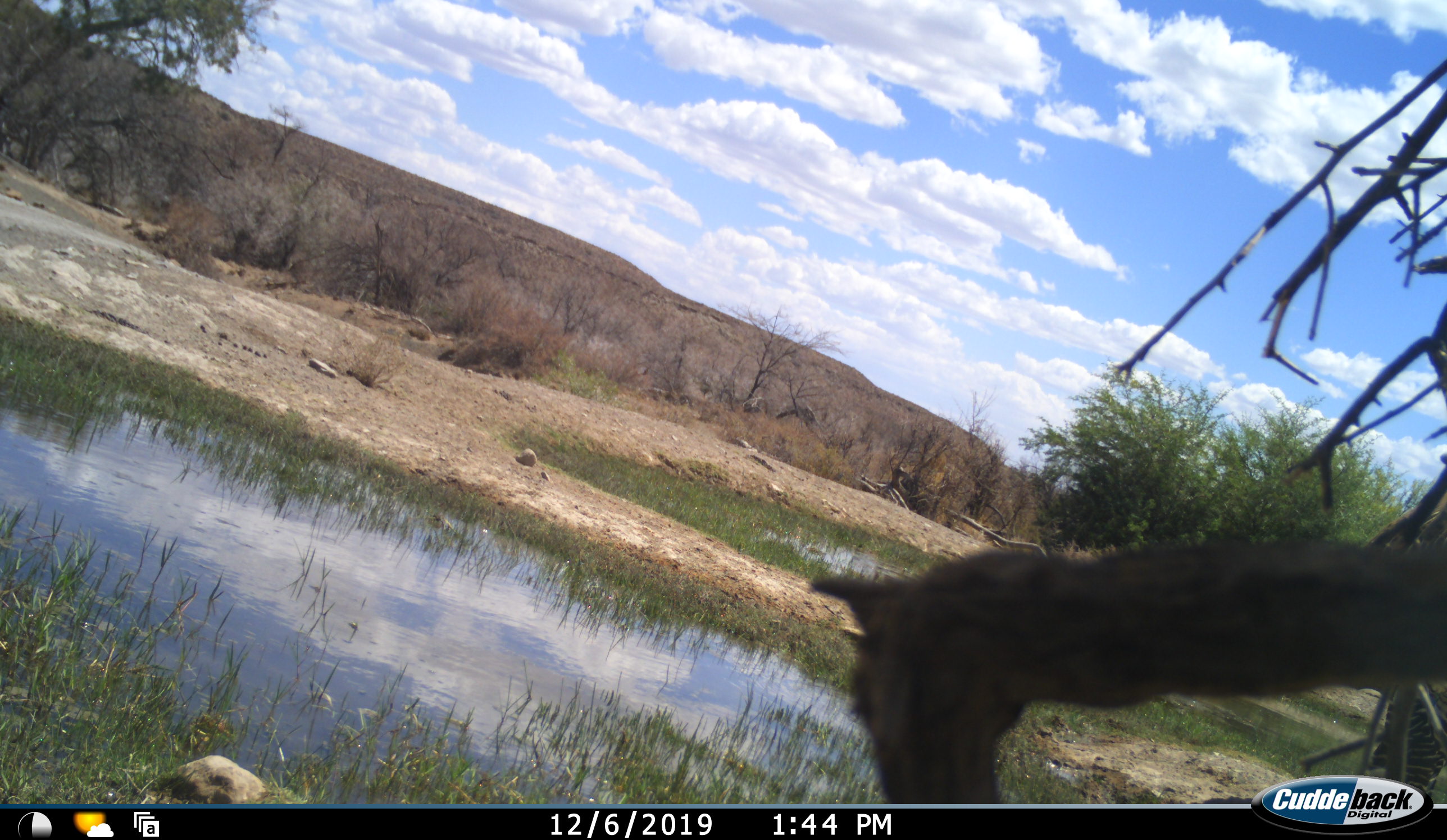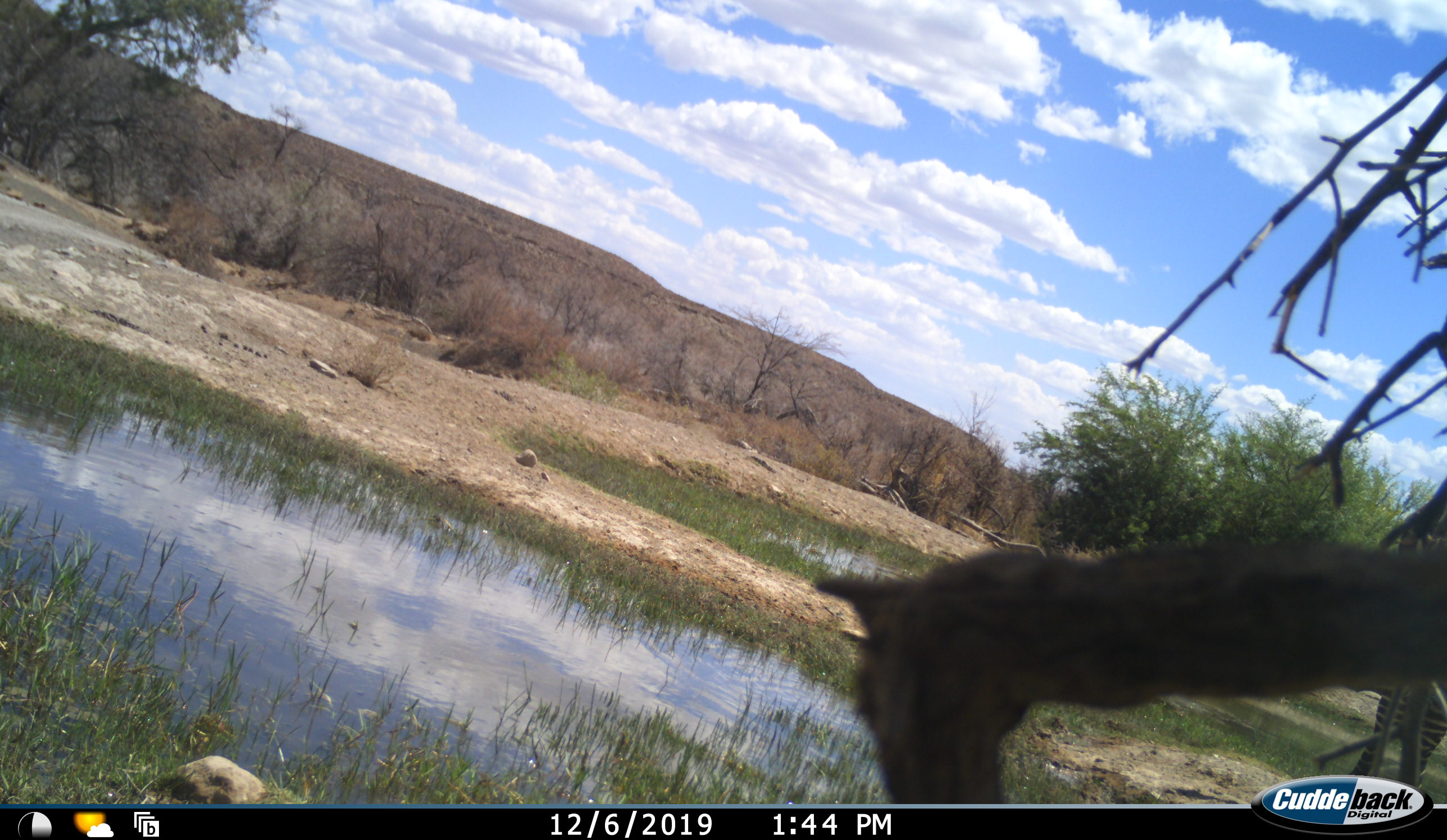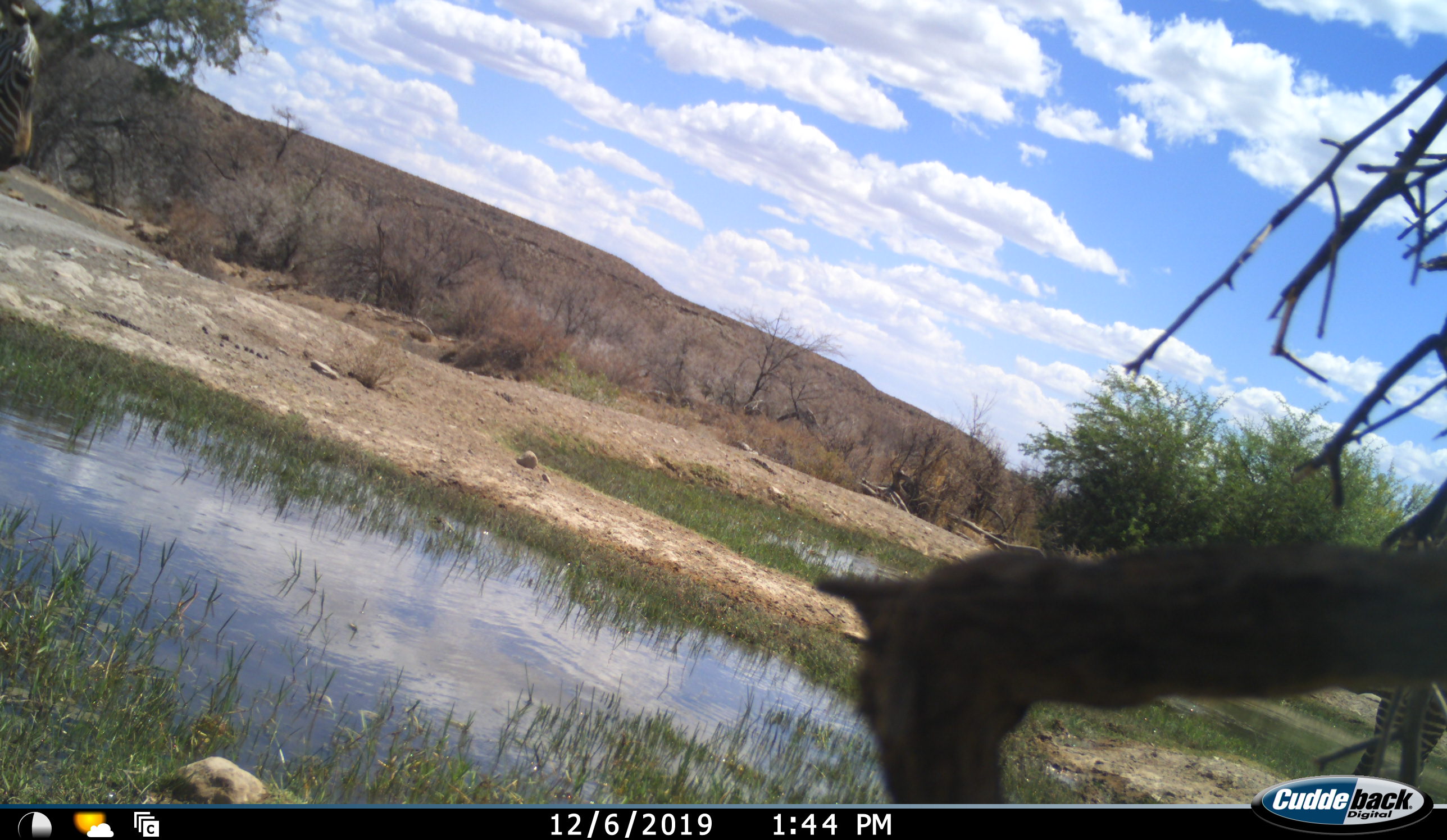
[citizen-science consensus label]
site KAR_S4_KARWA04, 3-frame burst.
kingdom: Animalia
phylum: Chordata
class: Mammalia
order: Perissodactyla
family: Equidae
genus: Equus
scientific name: Equus zebra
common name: mountain zebra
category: zebramountain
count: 2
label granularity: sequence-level